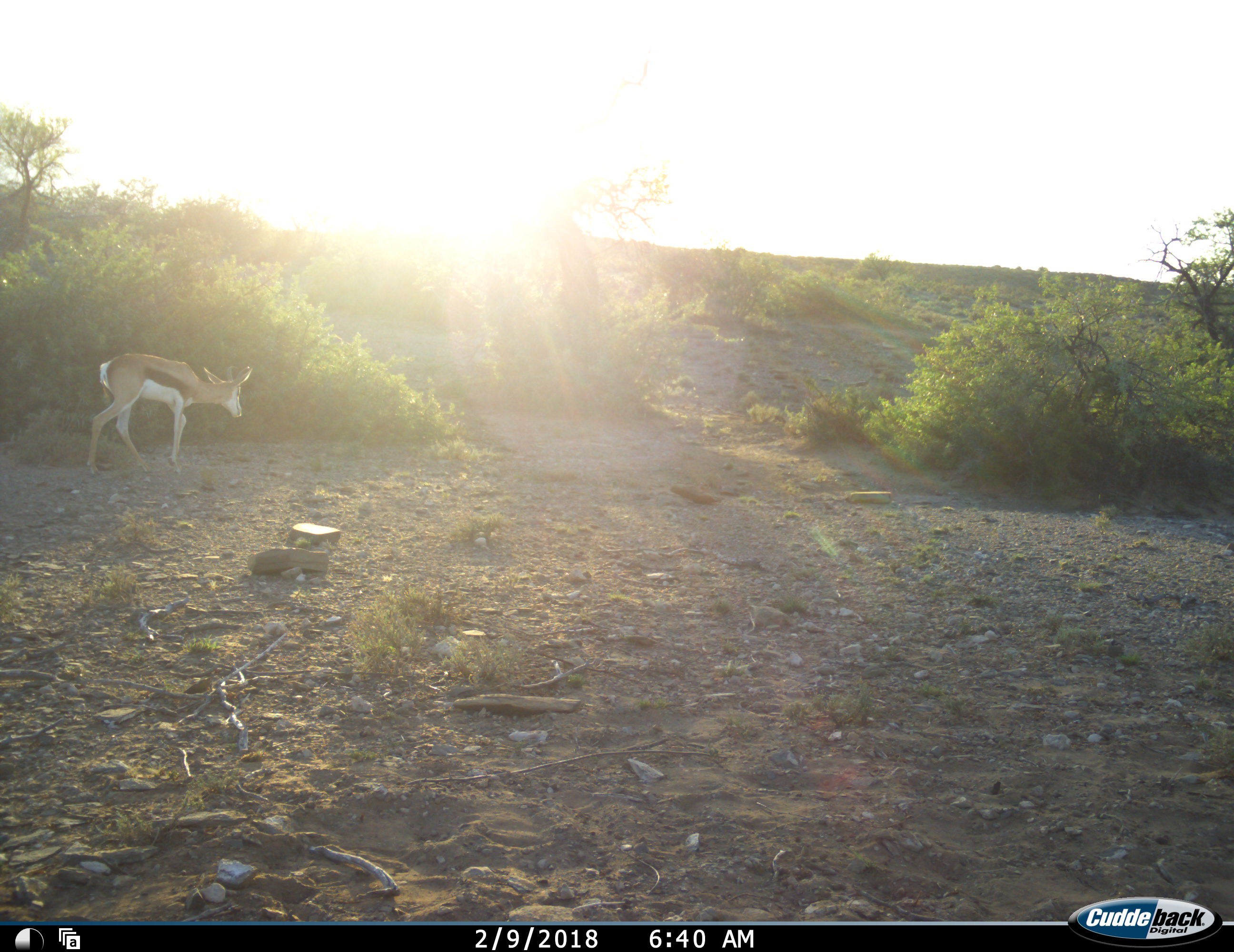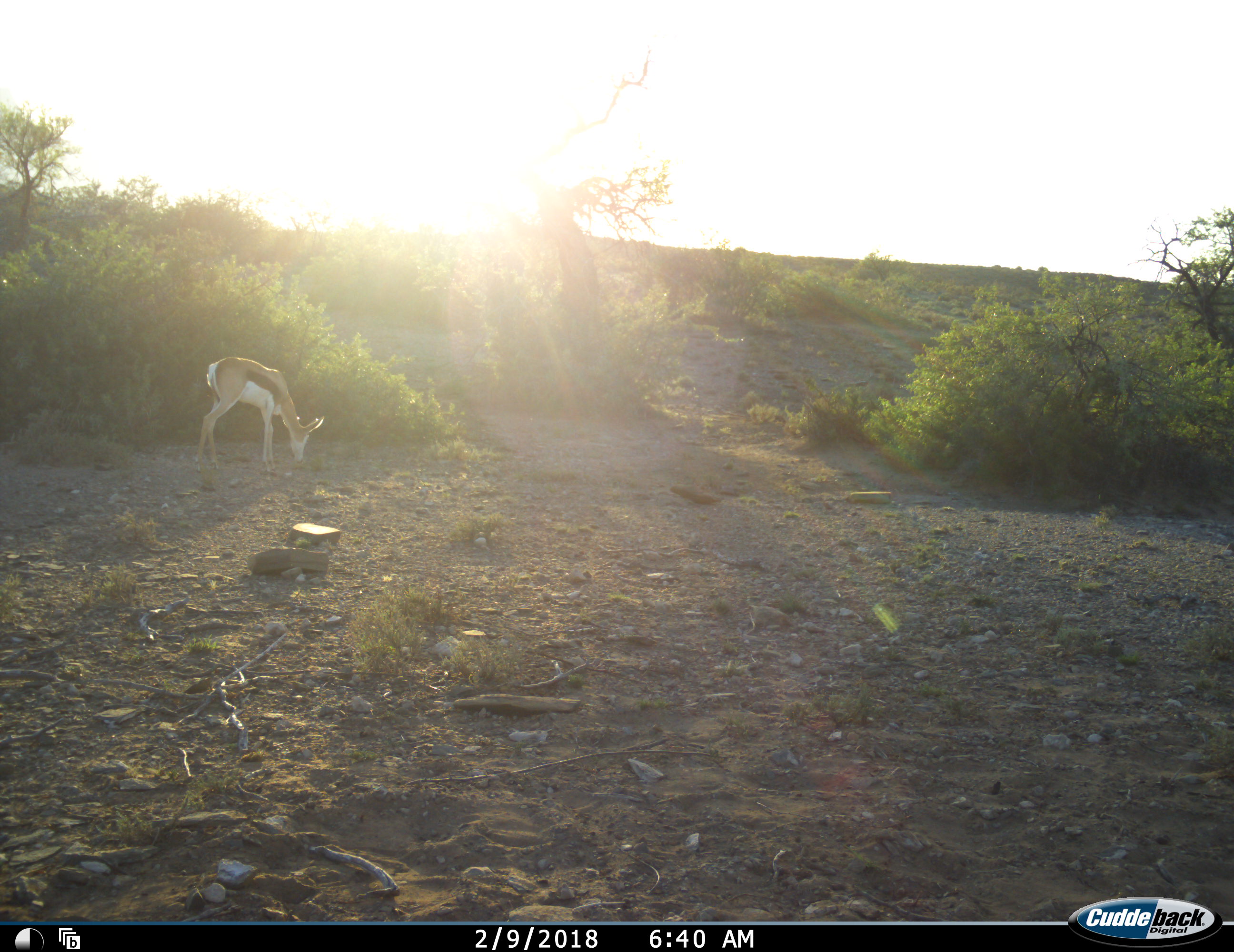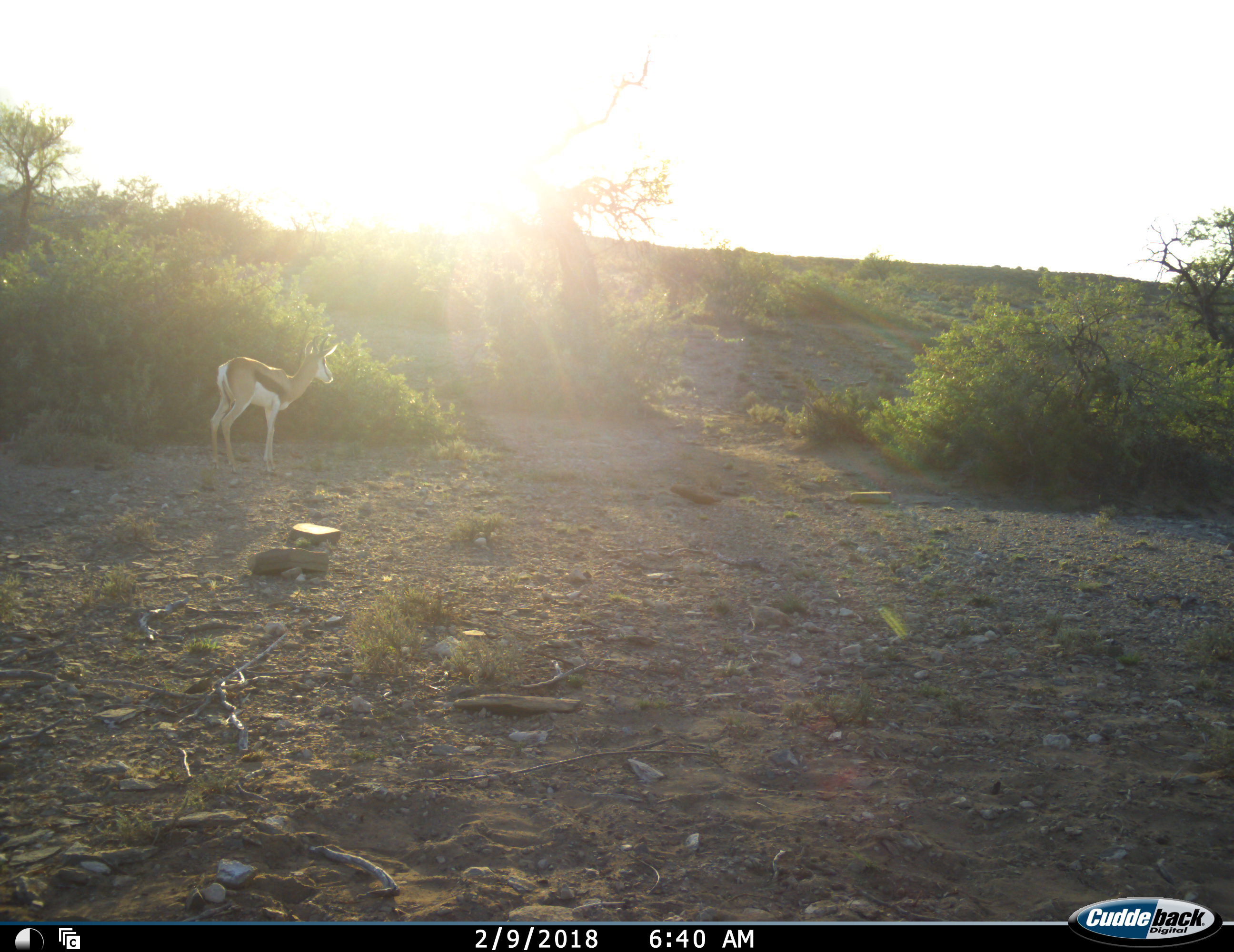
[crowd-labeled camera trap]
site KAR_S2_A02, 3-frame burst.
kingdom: Animalia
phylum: Chordata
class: Mammalia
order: Artiodactyla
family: Bovidae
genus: Antidorcas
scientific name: Antidorcas marsupialis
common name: springbok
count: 1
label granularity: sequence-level